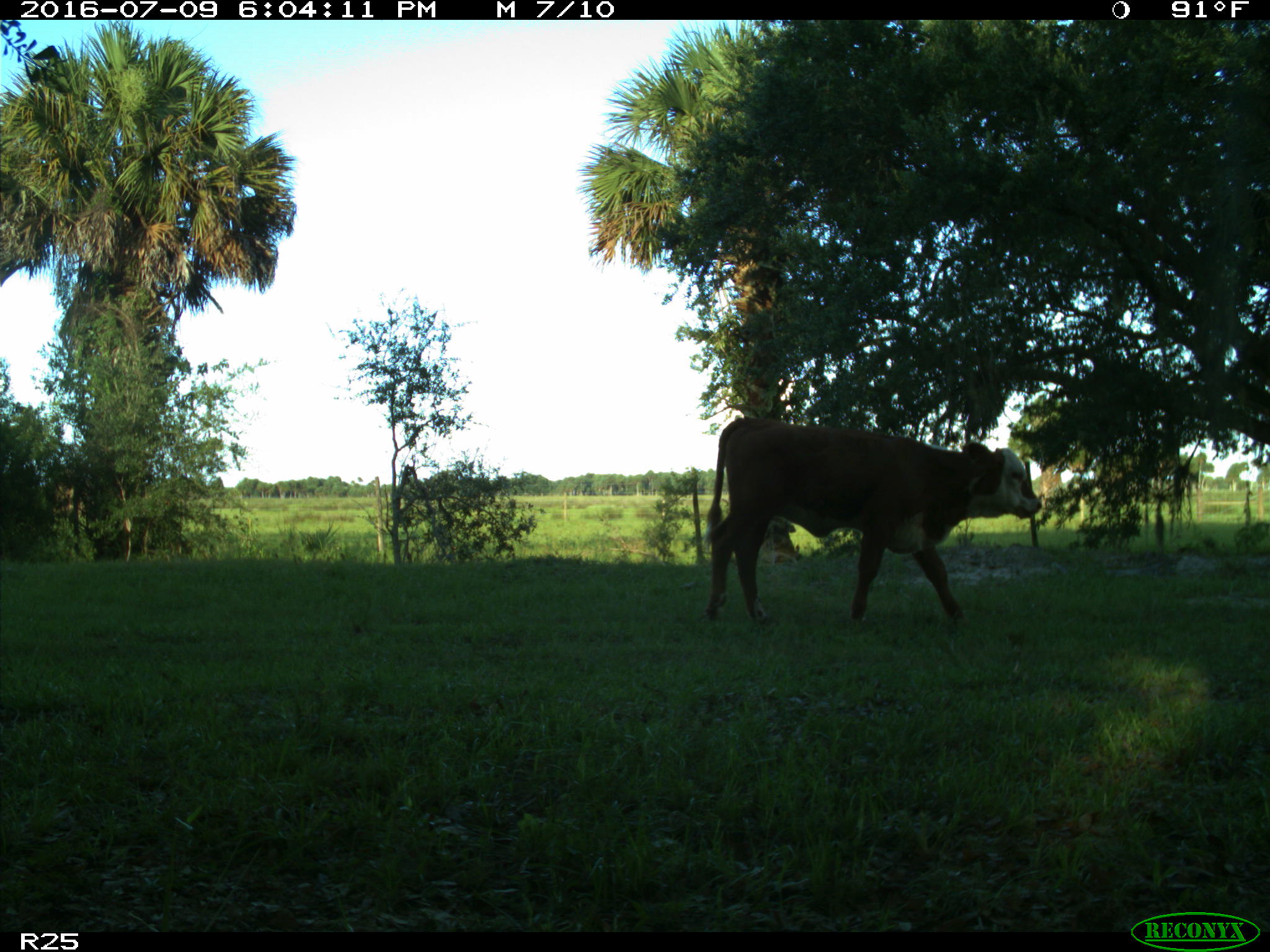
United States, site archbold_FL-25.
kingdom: Animalia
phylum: Chordata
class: Mammalia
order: Artiodactyla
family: Bovidae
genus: Bos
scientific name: Bos taurus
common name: domestic cow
Bos taurus (domestic cow).